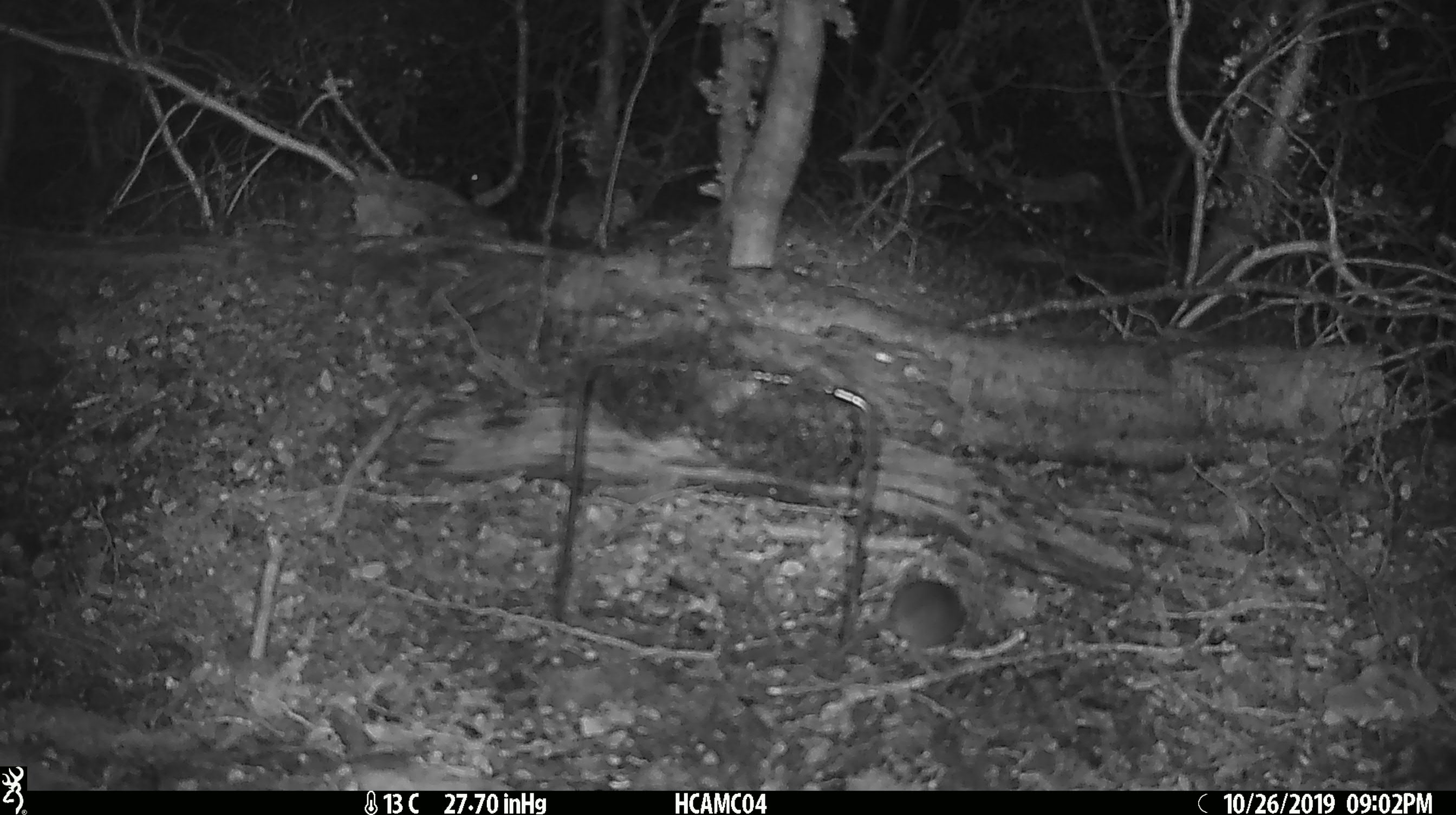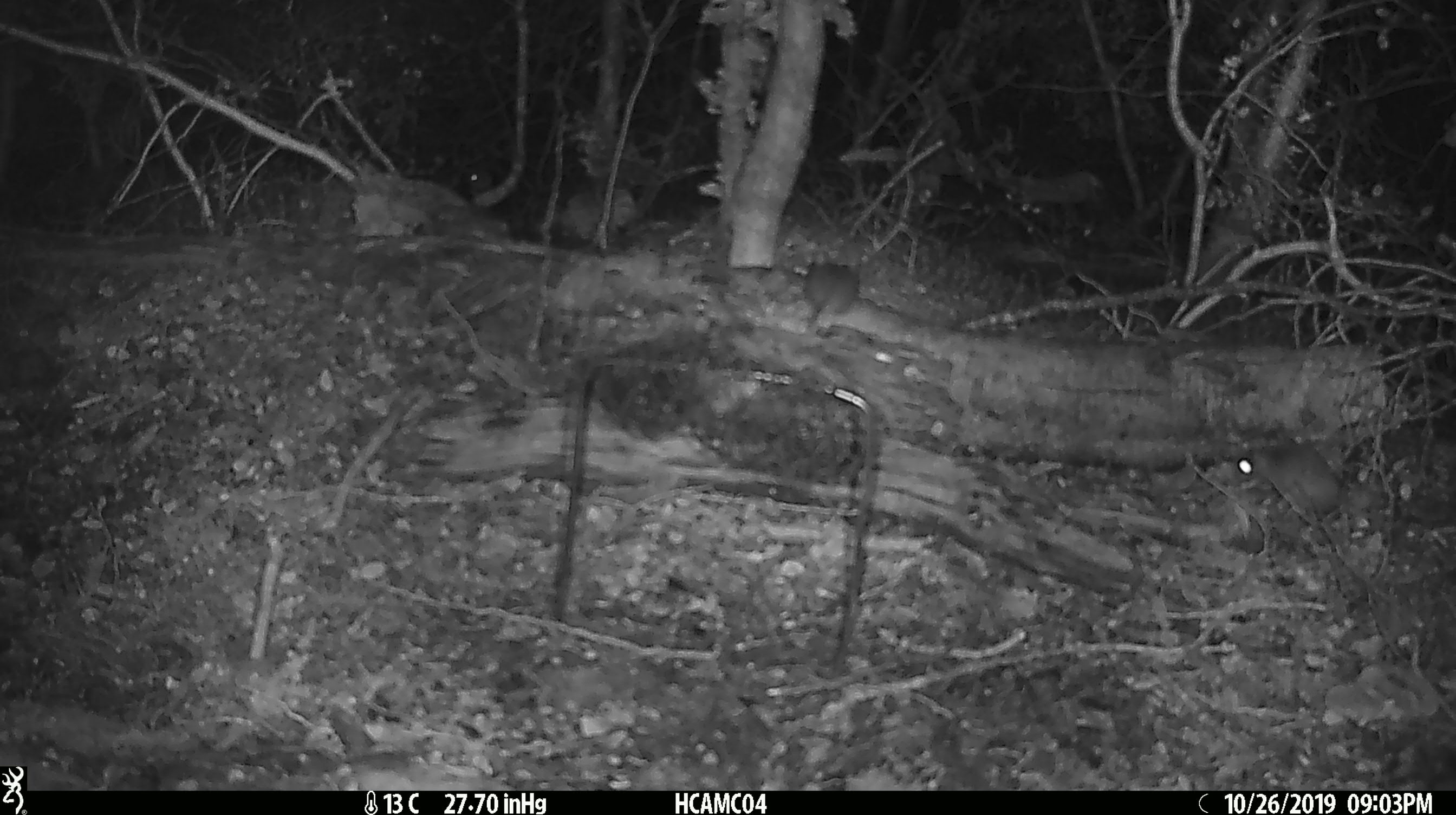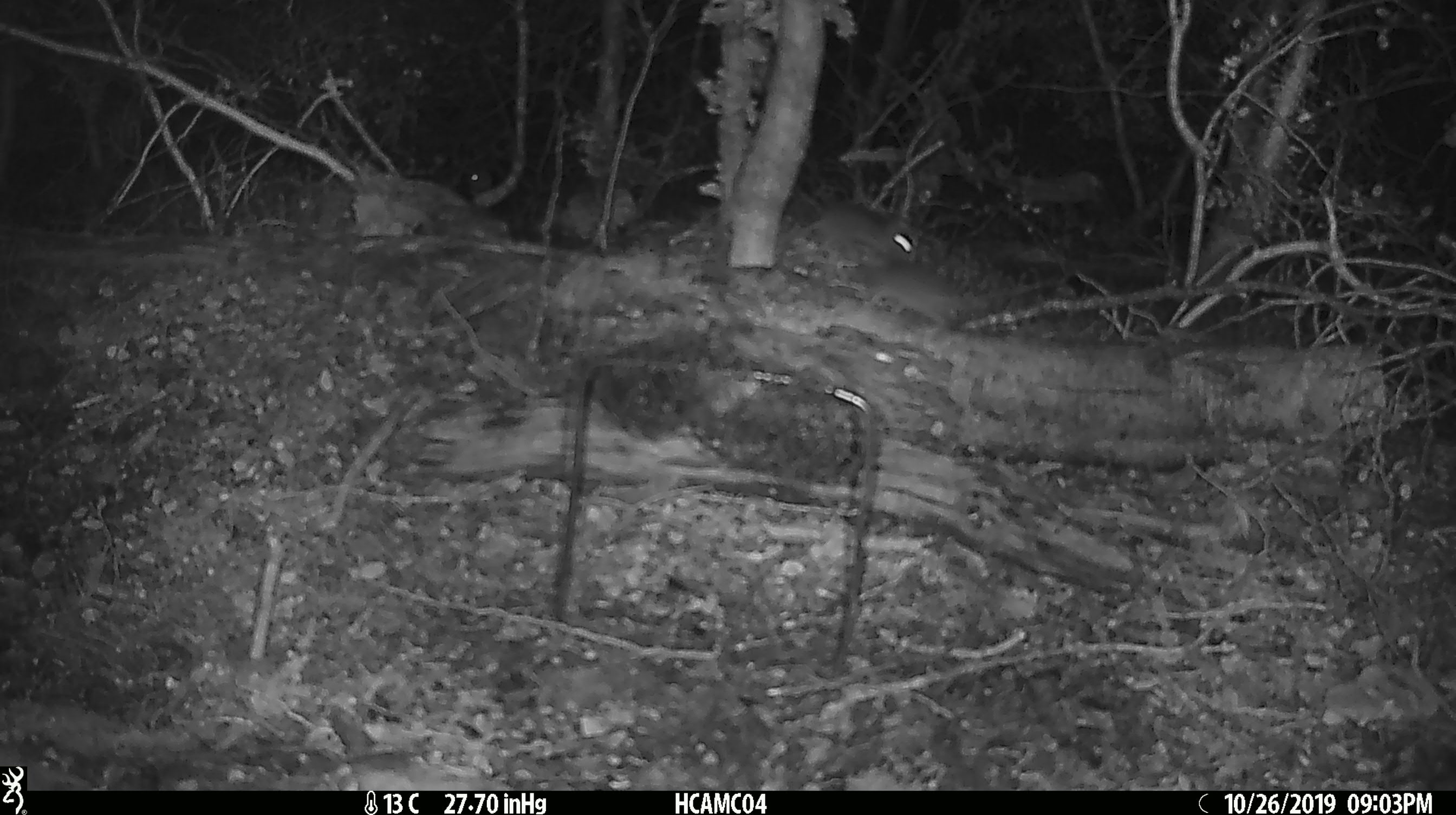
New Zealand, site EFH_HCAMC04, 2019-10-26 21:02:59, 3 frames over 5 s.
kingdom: Animalia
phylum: Chordata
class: Mammalia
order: Rodentia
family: Muridae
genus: Mus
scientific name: Mus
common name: mouse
Mouse (Mus).